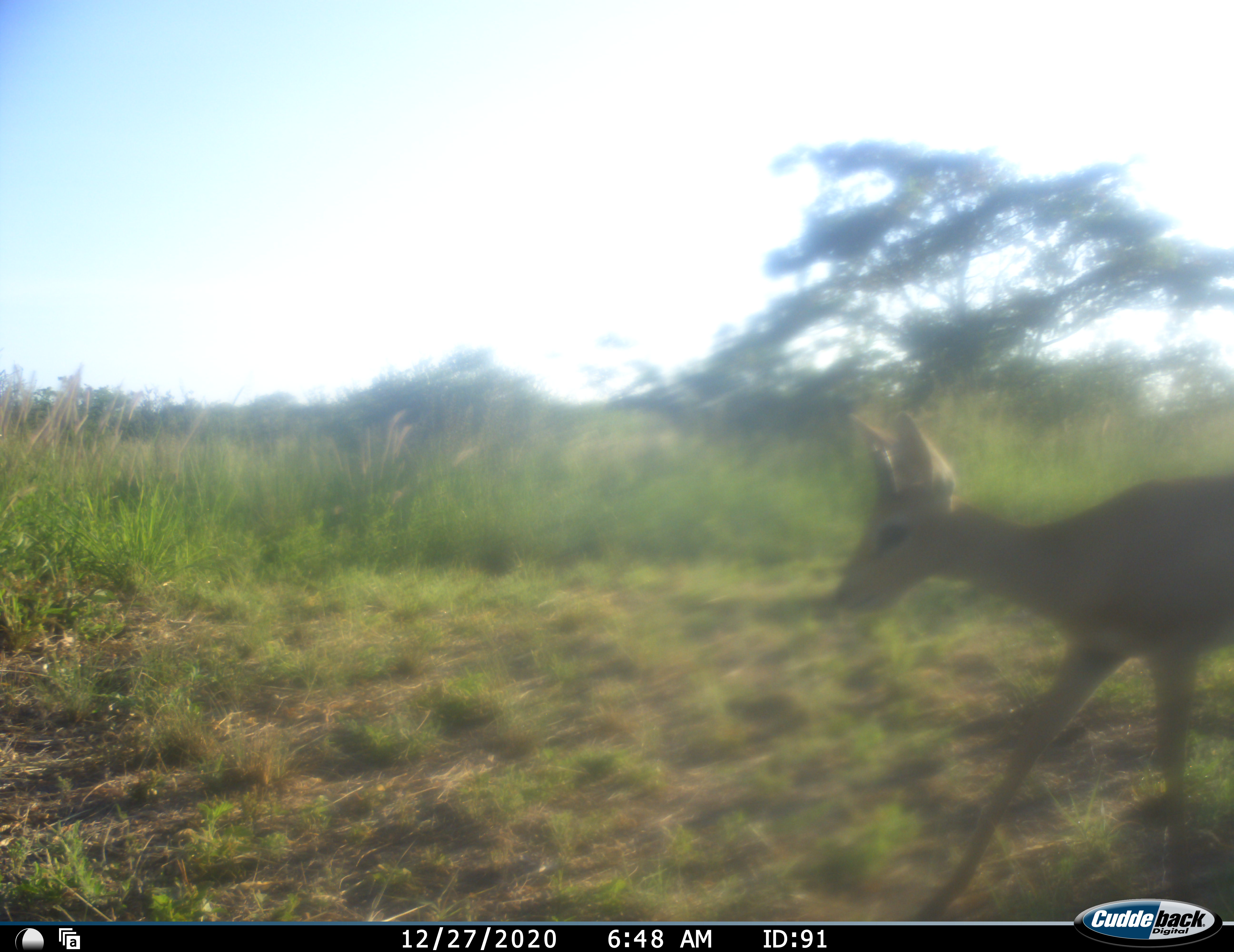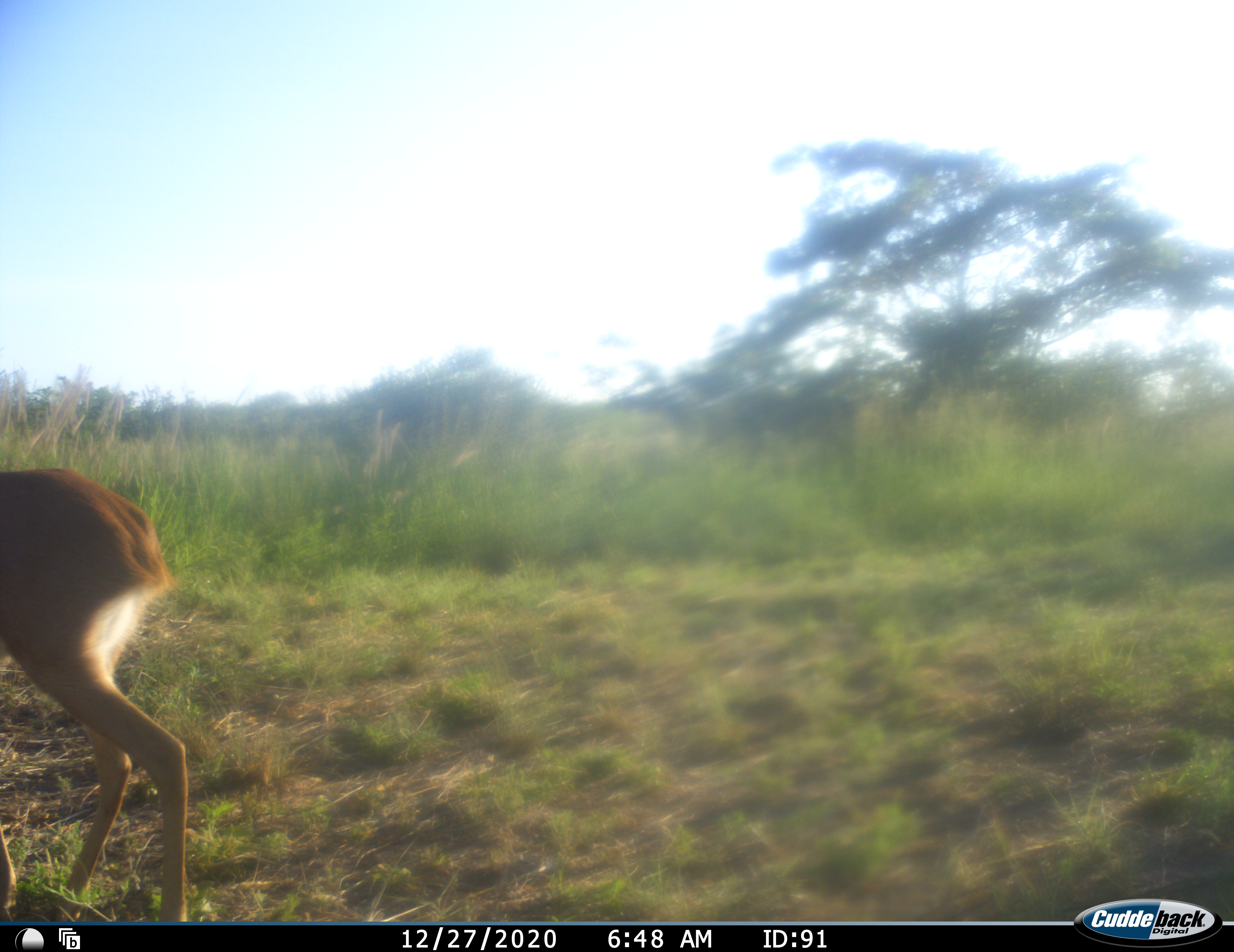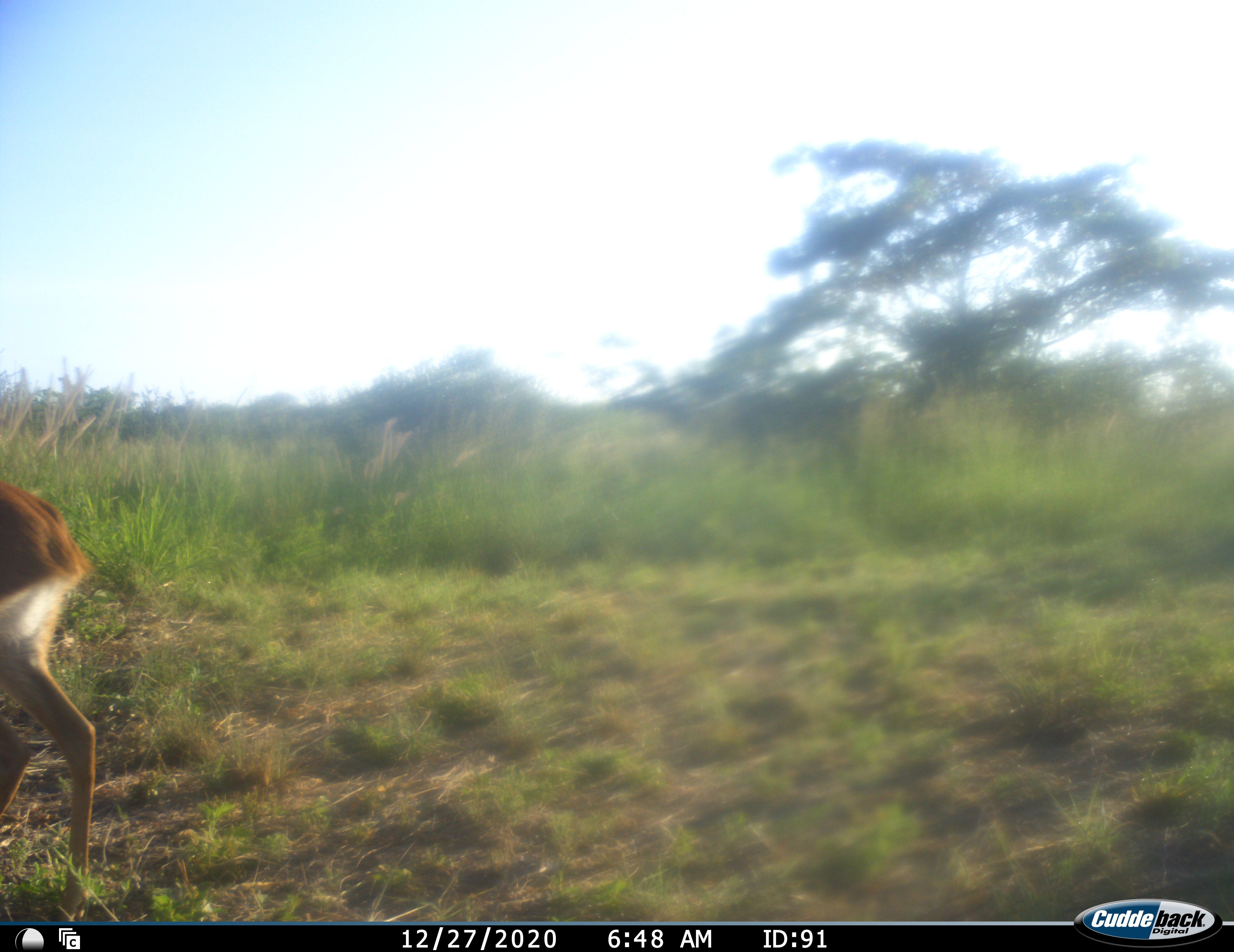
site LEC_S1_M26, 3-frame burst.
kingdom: Animalia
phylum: Chordata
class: Mammalia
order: Artiodactyla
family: Bovidae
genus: Raphicerus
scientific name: Raphicerus campestris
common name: steenbok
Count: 1.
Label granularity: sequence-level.